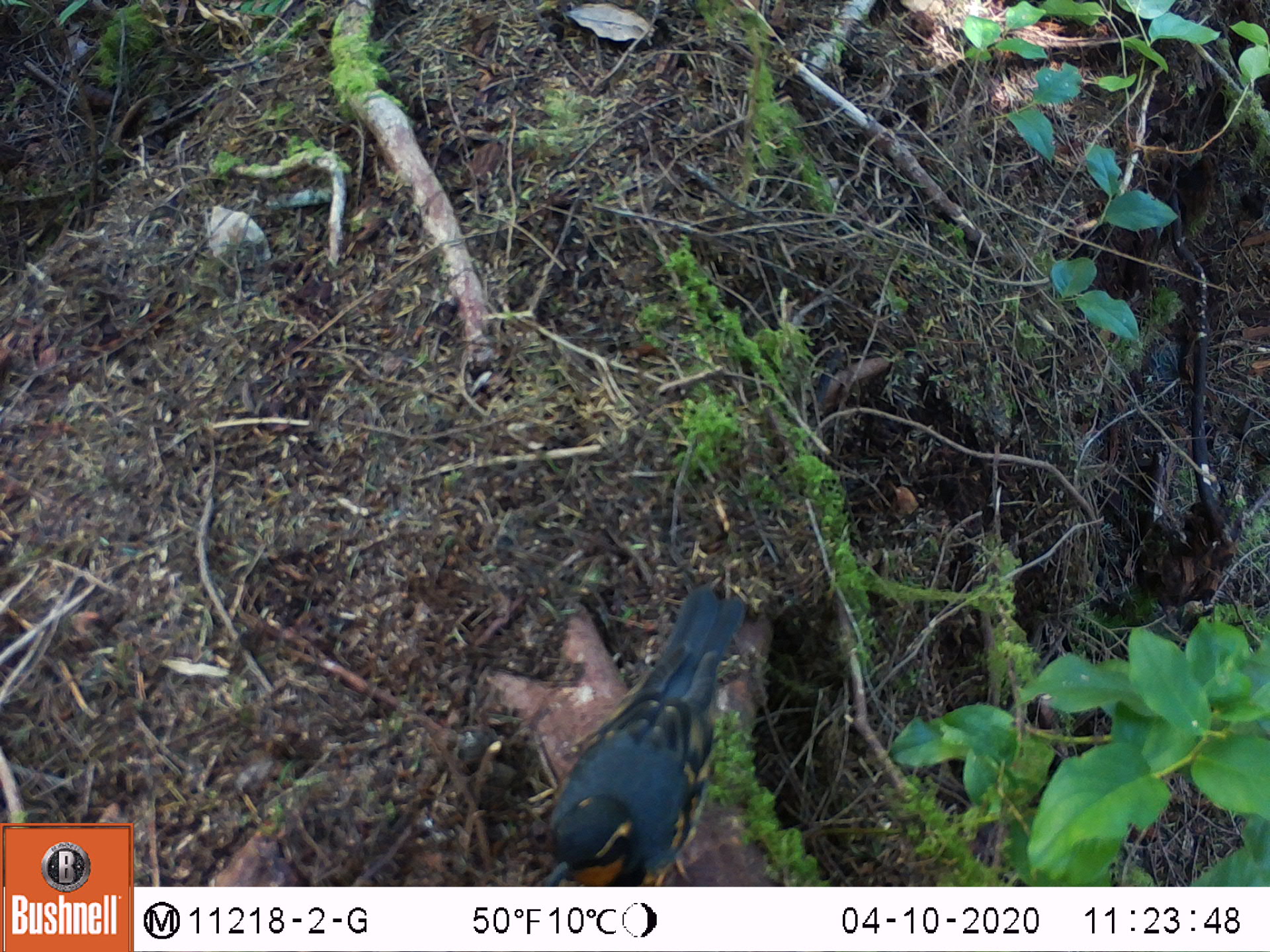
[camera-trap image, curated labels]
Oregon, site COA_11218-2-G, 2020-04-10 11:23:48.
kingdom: Animalia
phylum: Chordata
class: Mammalia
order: Rodentia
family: Sciuridae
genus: Neotamias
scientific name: Neotamias townsendii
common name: townsend's chipmunk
Townsend's chipmunk (Neotamias townsendii).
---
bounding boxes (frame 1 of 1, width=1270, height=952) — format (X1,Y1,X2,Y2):
townsend's chipmunk: (527,576,763,878)